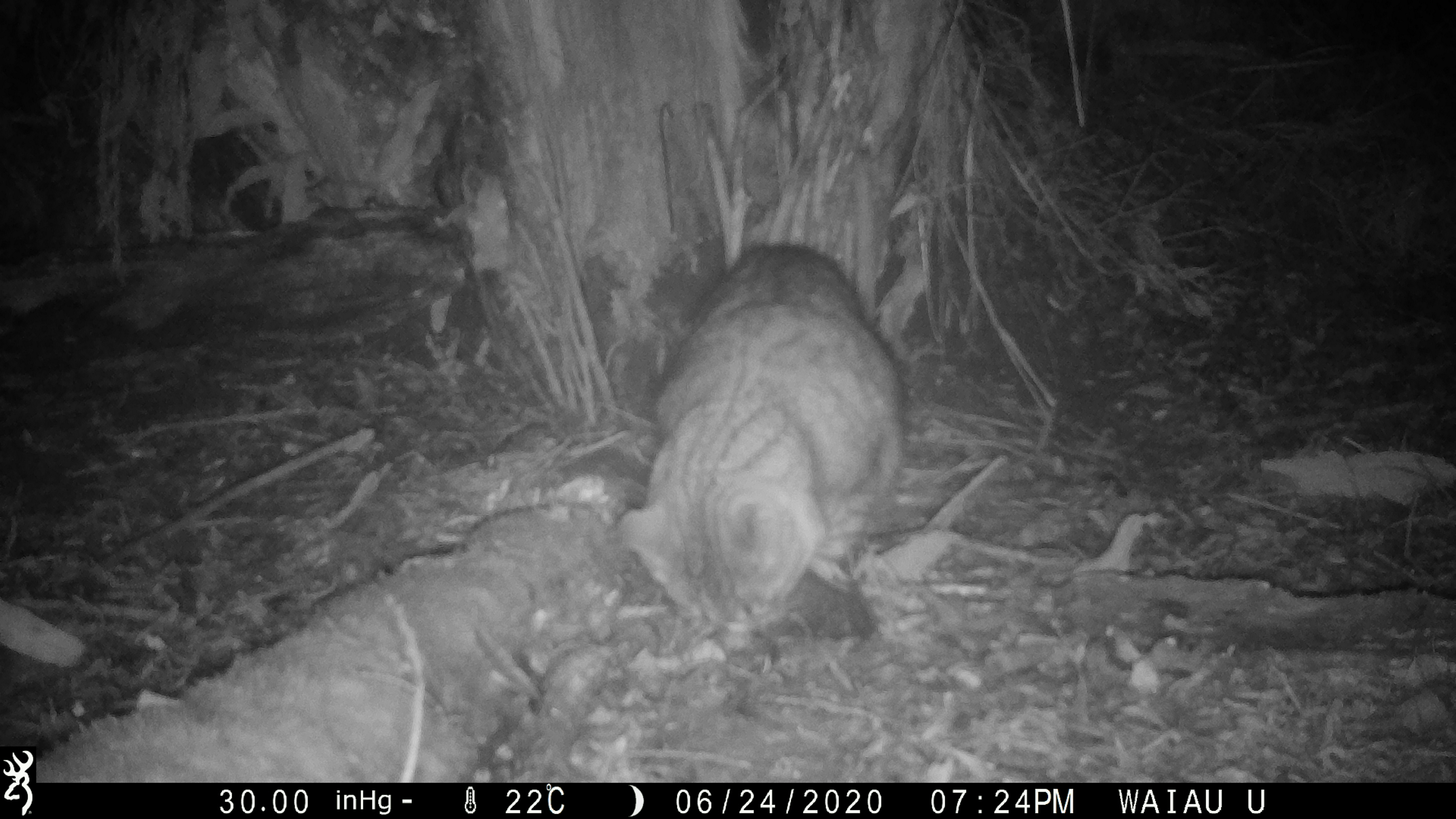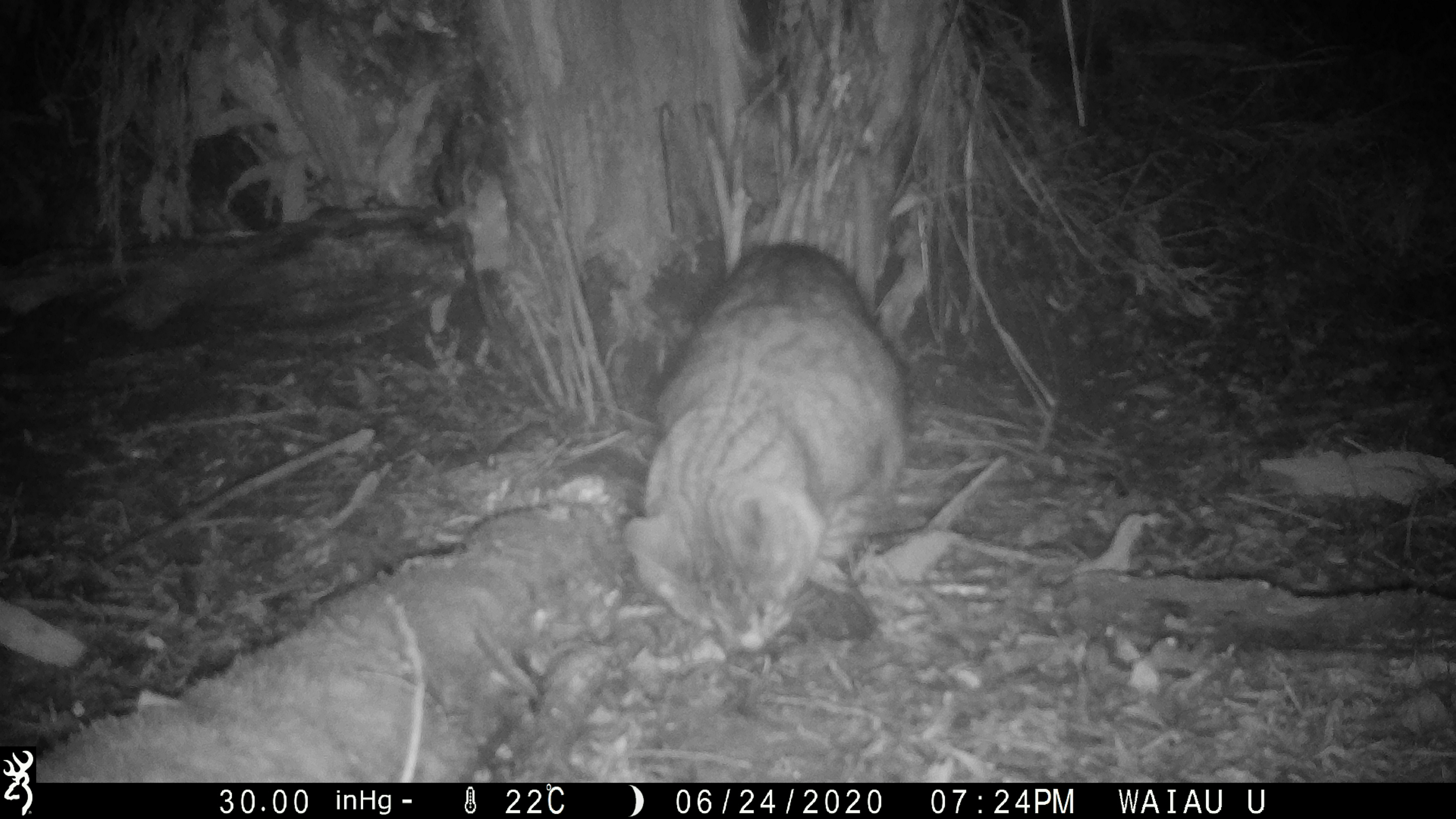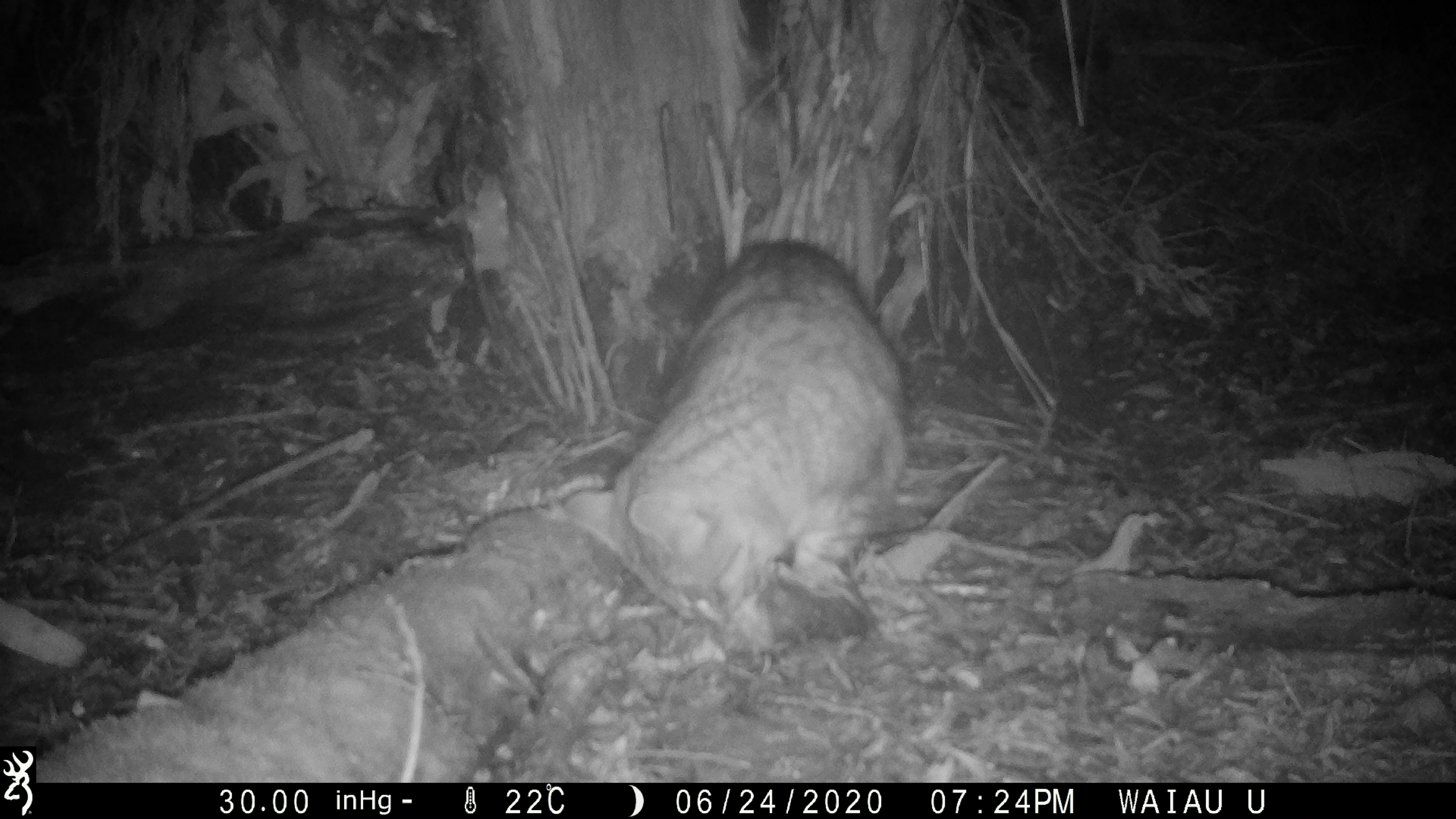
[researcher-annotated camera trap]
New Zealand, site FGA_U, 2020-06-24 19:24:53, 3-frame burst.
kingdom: Animalia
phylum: Chordata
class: Mammalia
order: Carnivora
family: Felidae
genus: Felis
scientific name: Felis catus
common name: domestic cat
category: cat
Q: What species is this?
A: Cat (domestic cat) (Felis catus).